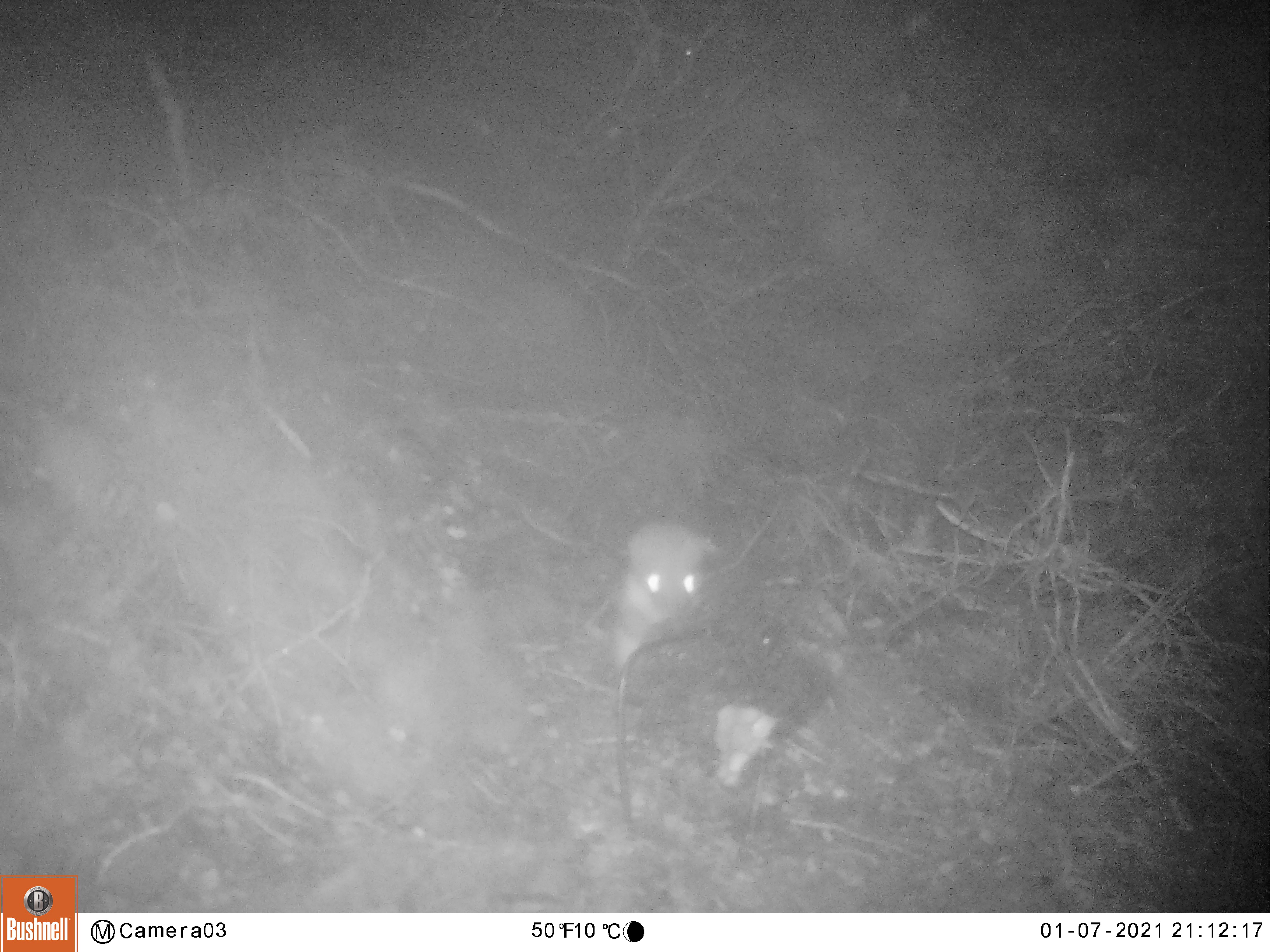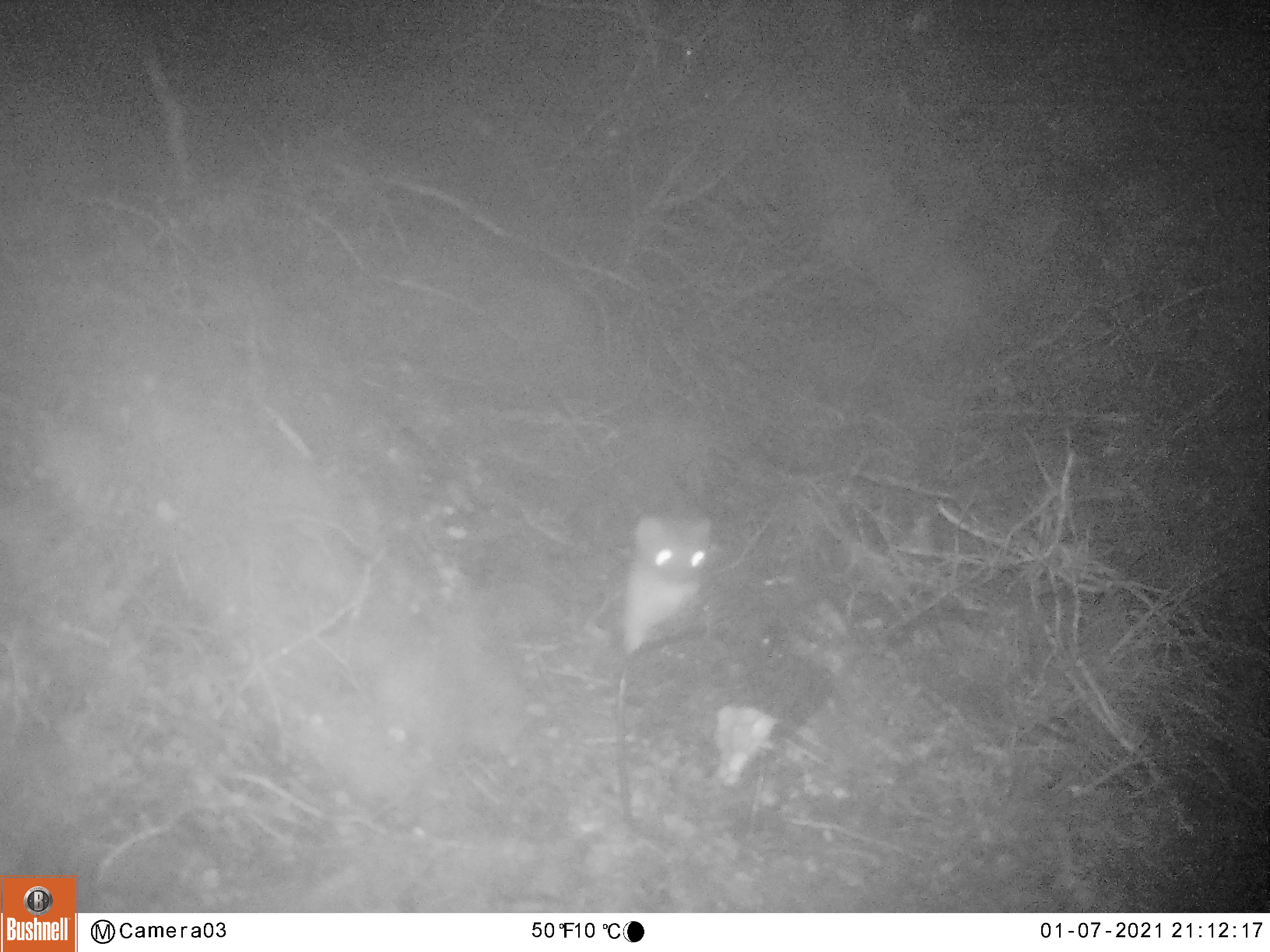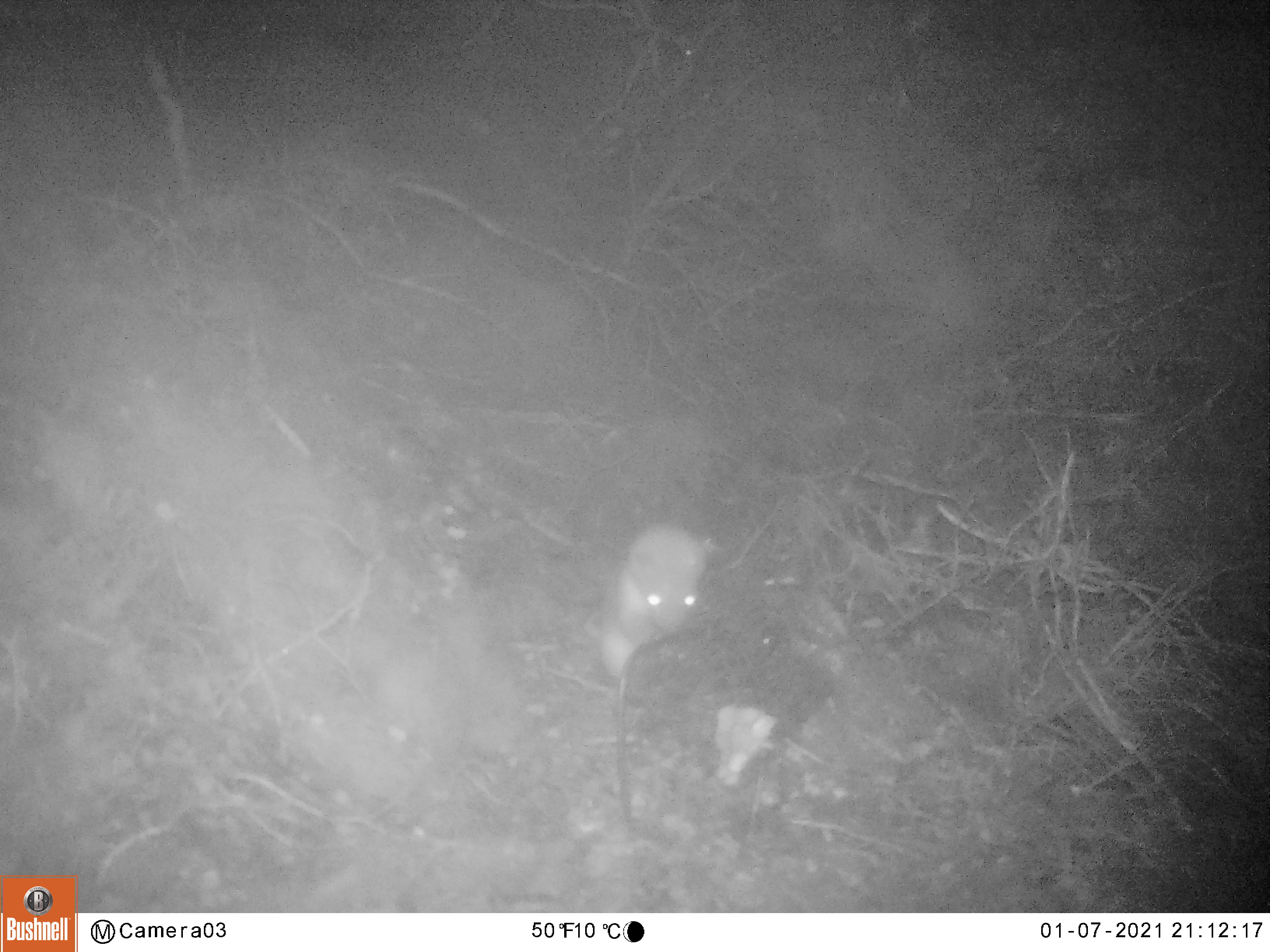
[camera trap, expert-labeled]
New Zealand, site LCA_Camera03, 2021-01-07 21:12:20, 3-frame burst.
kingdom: Animalia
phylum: Chordata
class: Mammalia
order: Carnivora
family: Mustelidae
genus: Mustela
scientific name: Mustela erminea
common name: stoat